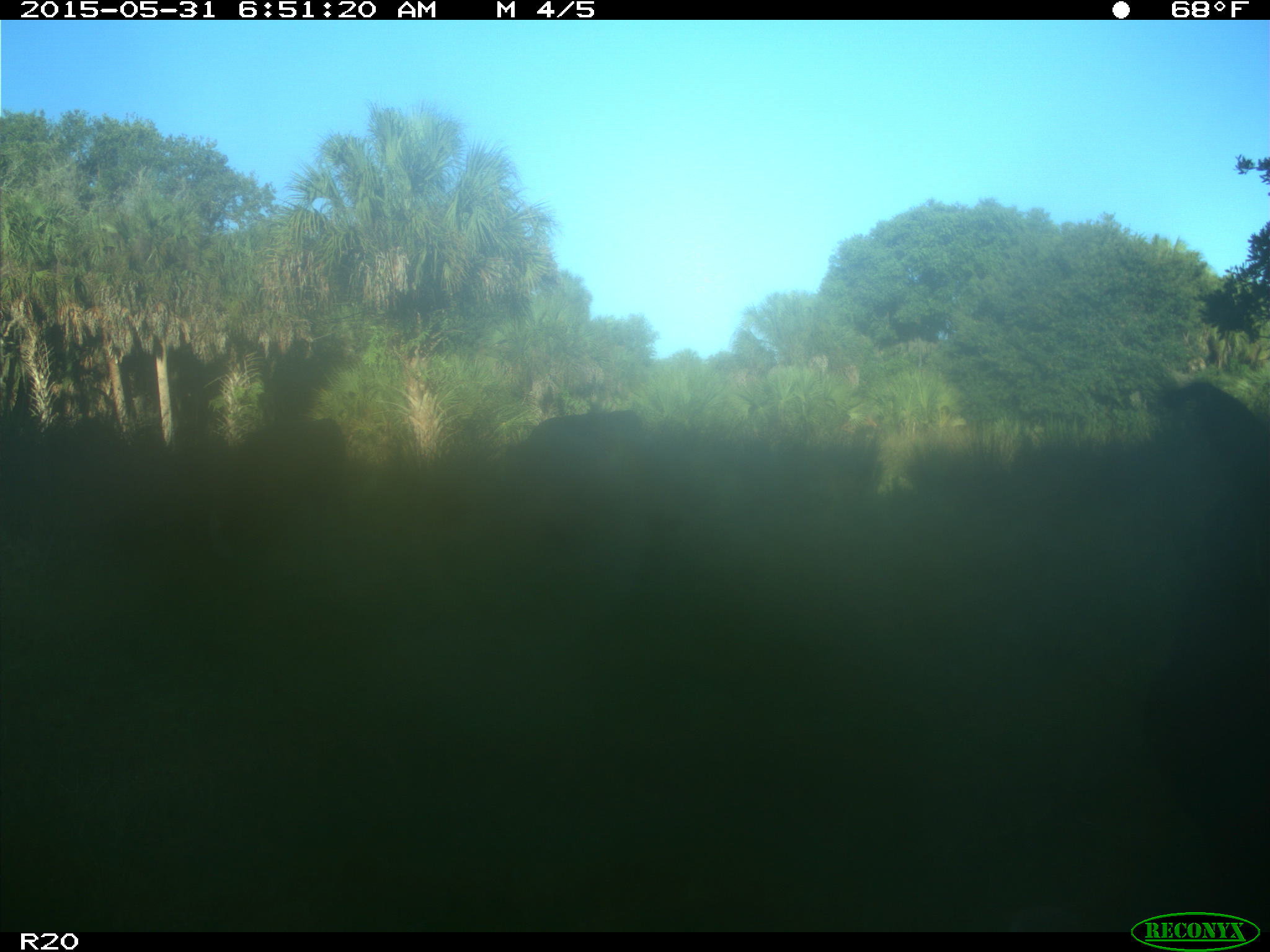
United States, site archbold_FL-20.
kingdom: Animalia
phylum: Chordata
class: Mammalia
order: Artiodactyla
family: Bovidae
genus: Bos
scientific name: Bos taurus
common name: domestic cow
Bos taurus (domestic cow).